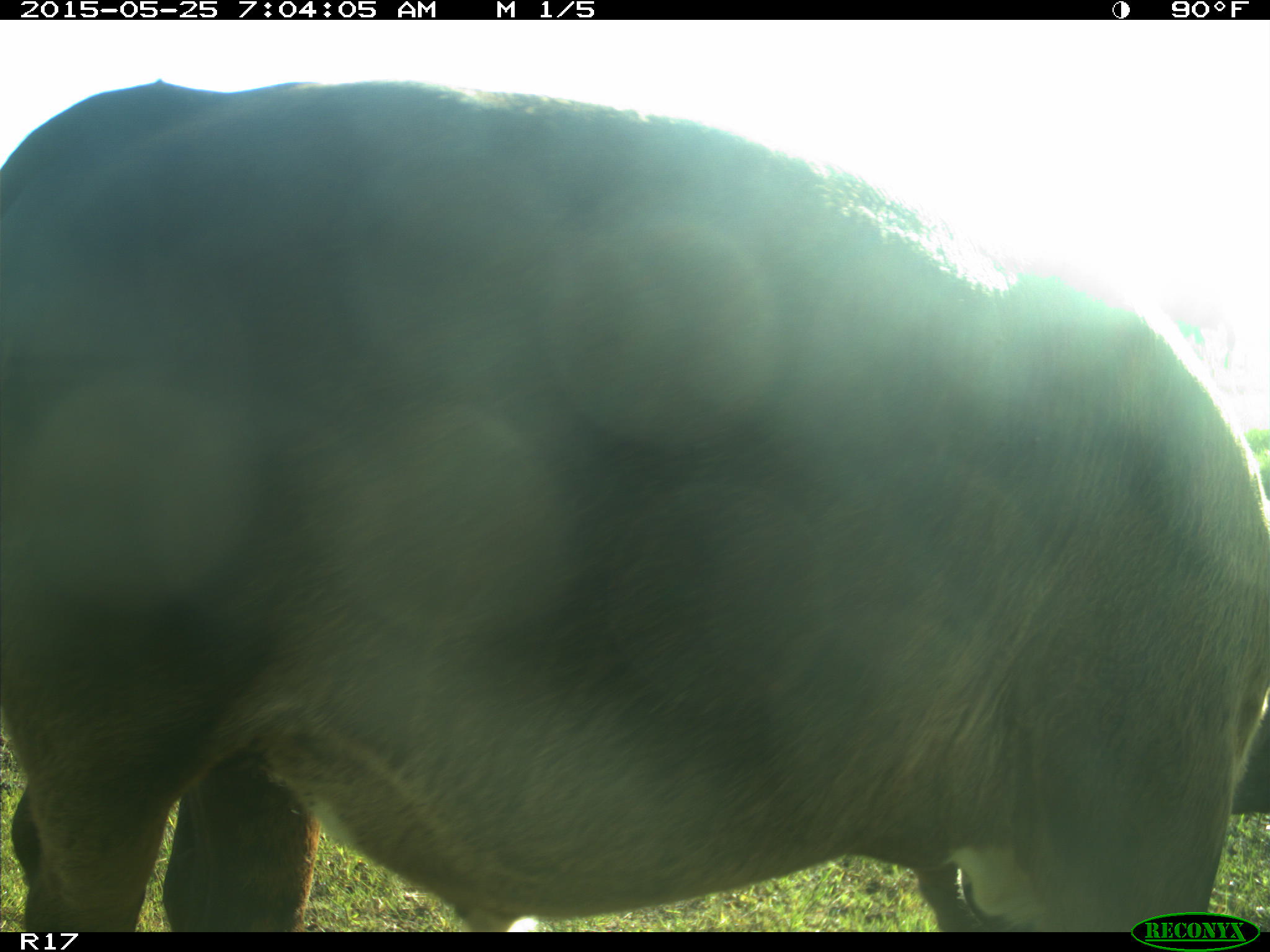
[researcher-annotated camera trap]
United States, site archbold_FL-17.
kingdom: Animalia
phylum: Chordata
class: Mammalia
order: Artiodactyla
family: Bovidae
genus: Bos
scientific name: Bos taurus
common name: domestic cow